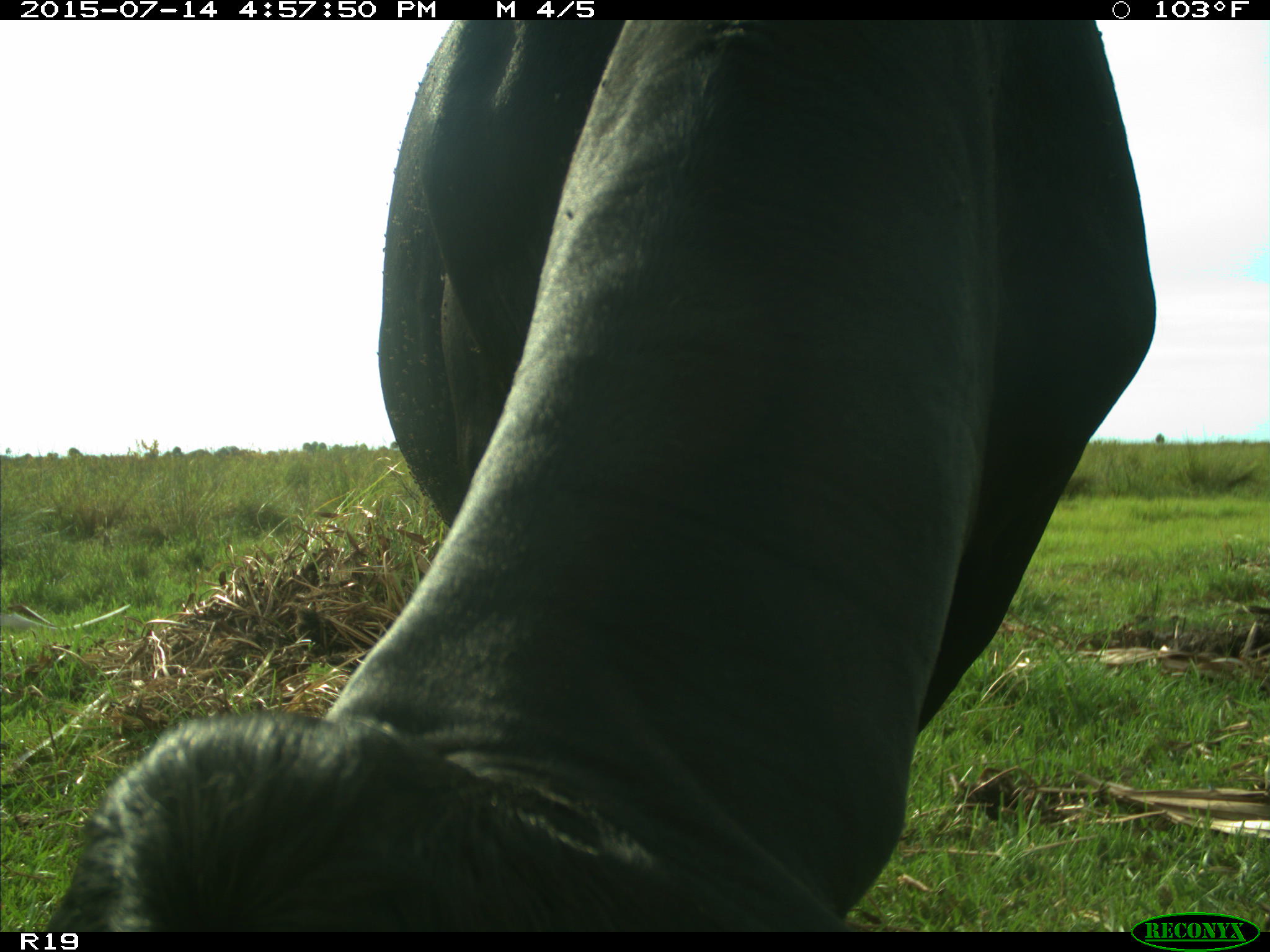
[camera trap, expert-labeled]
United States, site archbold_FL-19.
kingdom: Animalia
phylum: Chordata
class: Mammalia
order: Artiodactyla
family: Bovidae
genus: Bos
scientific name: Bos taurus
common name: domestic cow